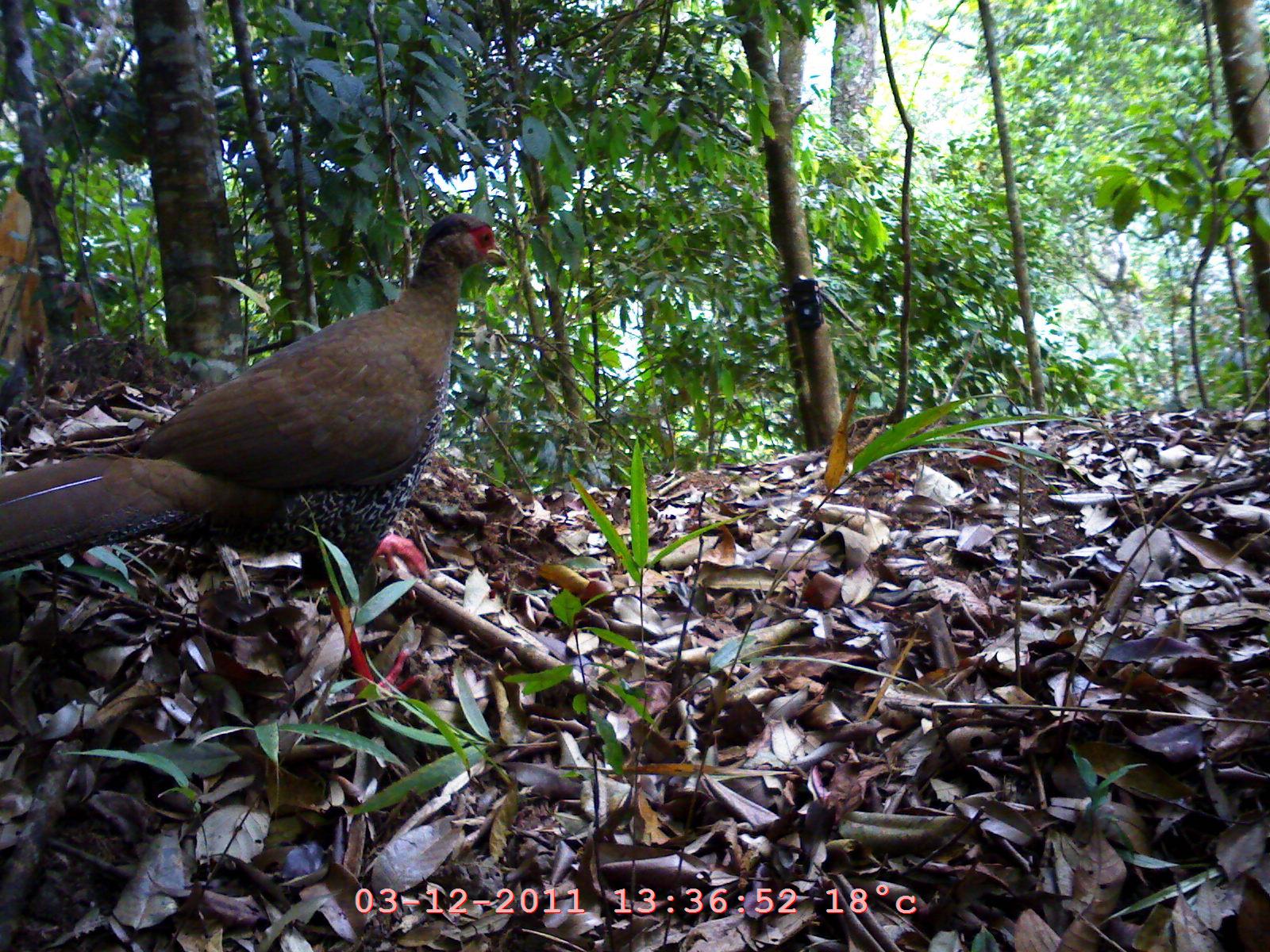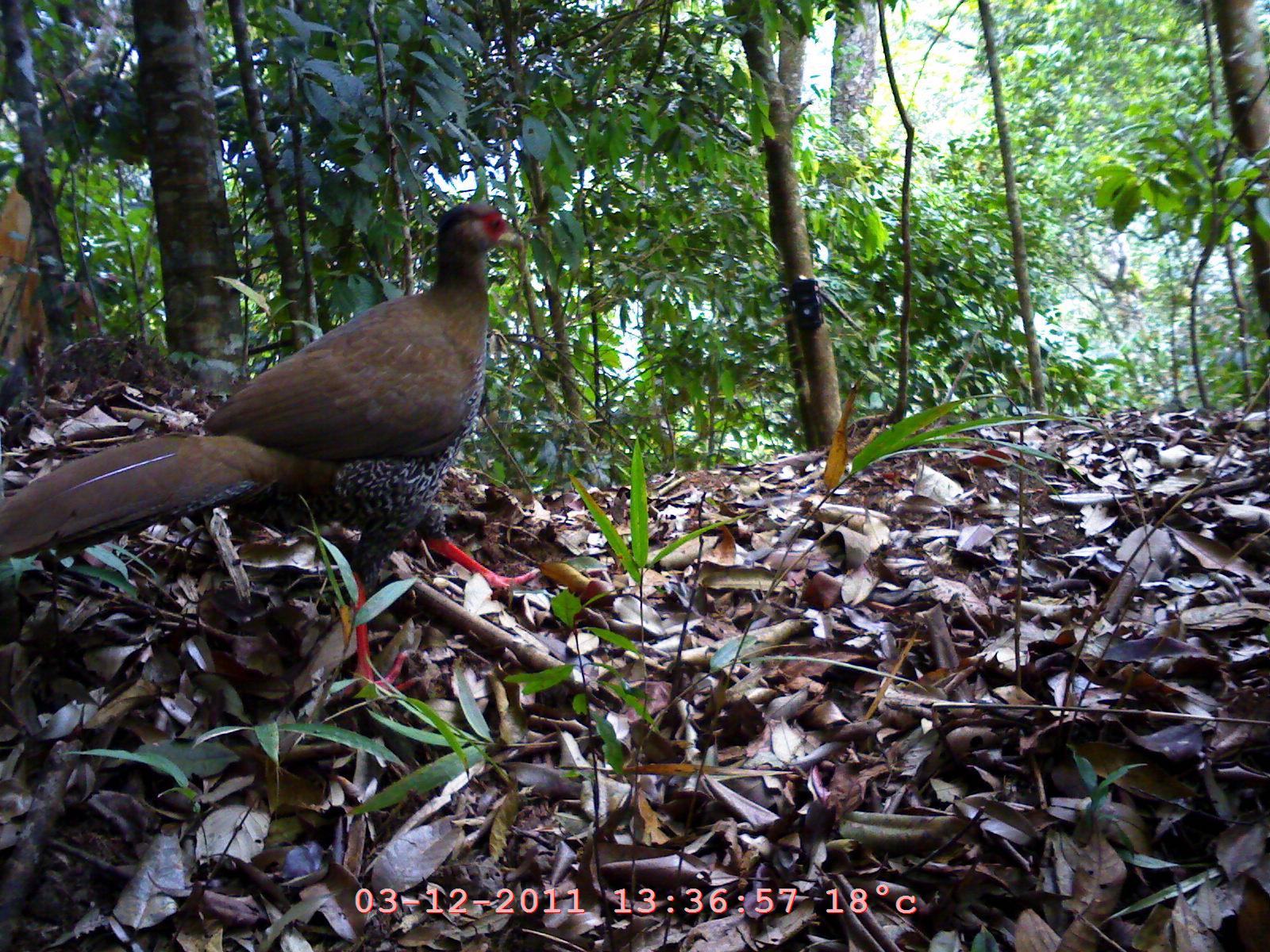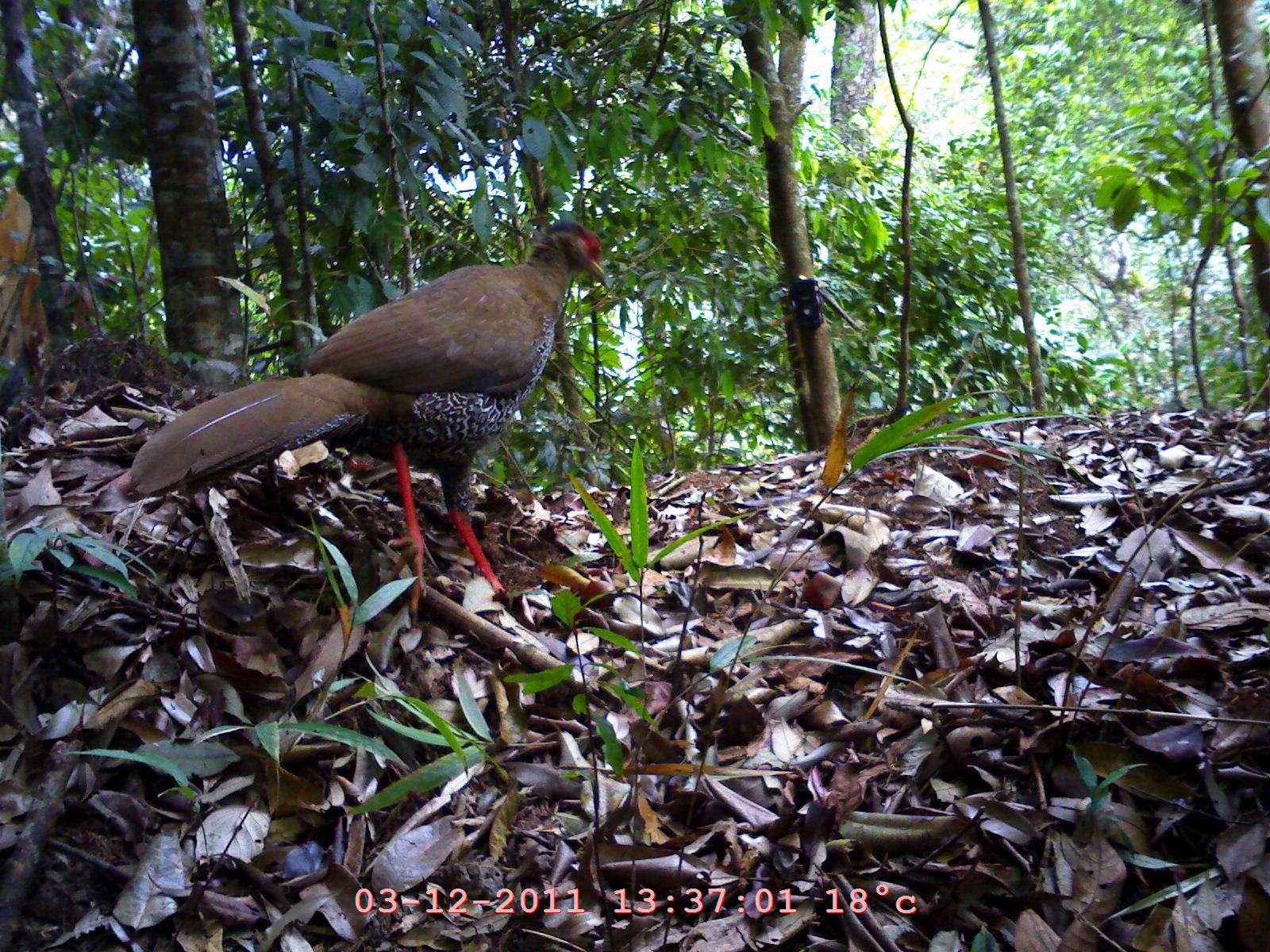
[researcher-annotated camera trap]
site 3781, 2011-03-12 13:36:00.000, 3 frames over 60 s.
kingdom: Animalia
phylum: Chordata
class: Aves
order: Galliformes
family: Phasianidae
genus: Lophura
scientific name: Lophura nycthemera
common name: silver pheasant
Lophura nycthemera (silver pheasant), count 1, age adult, sex male.